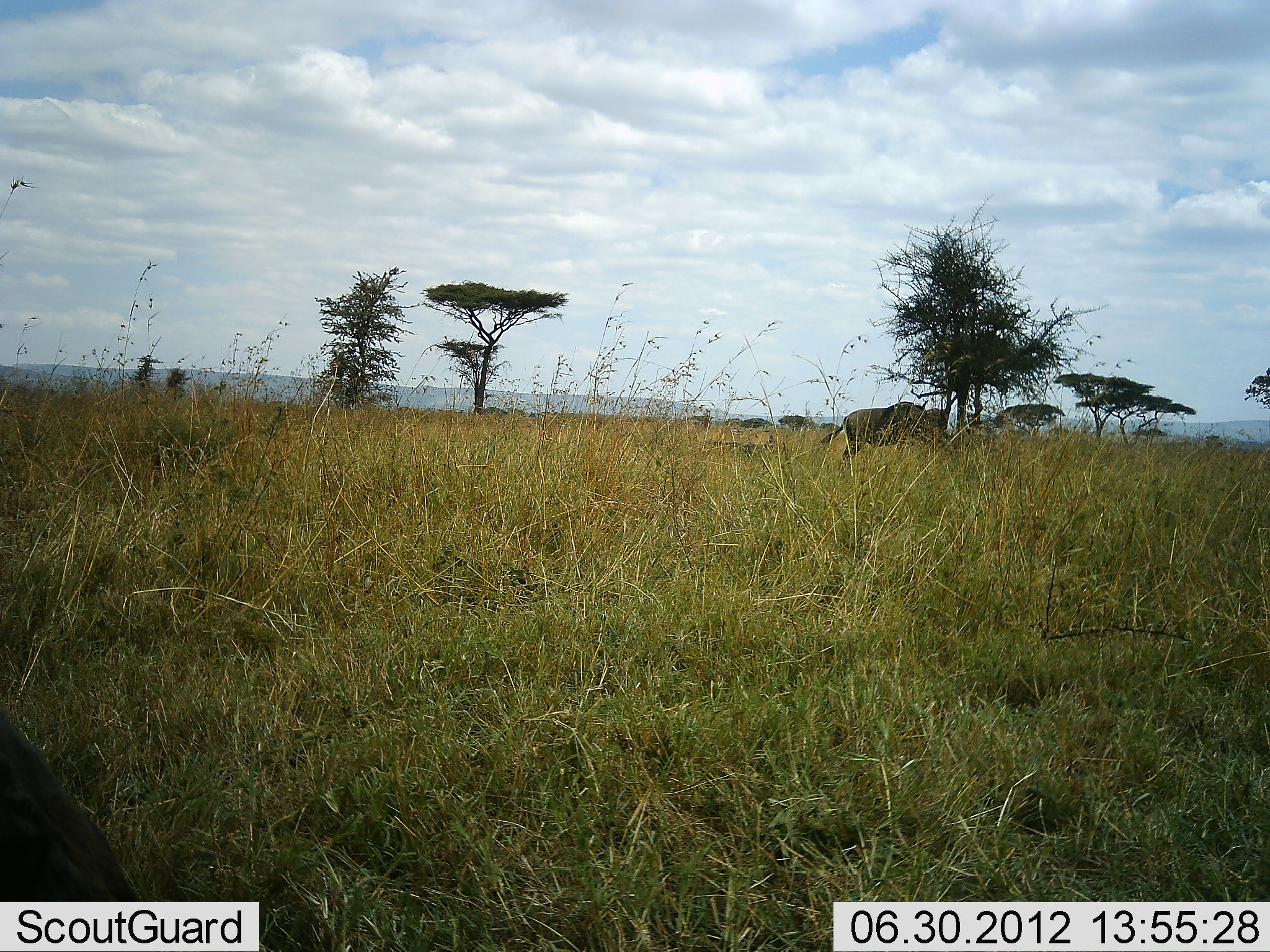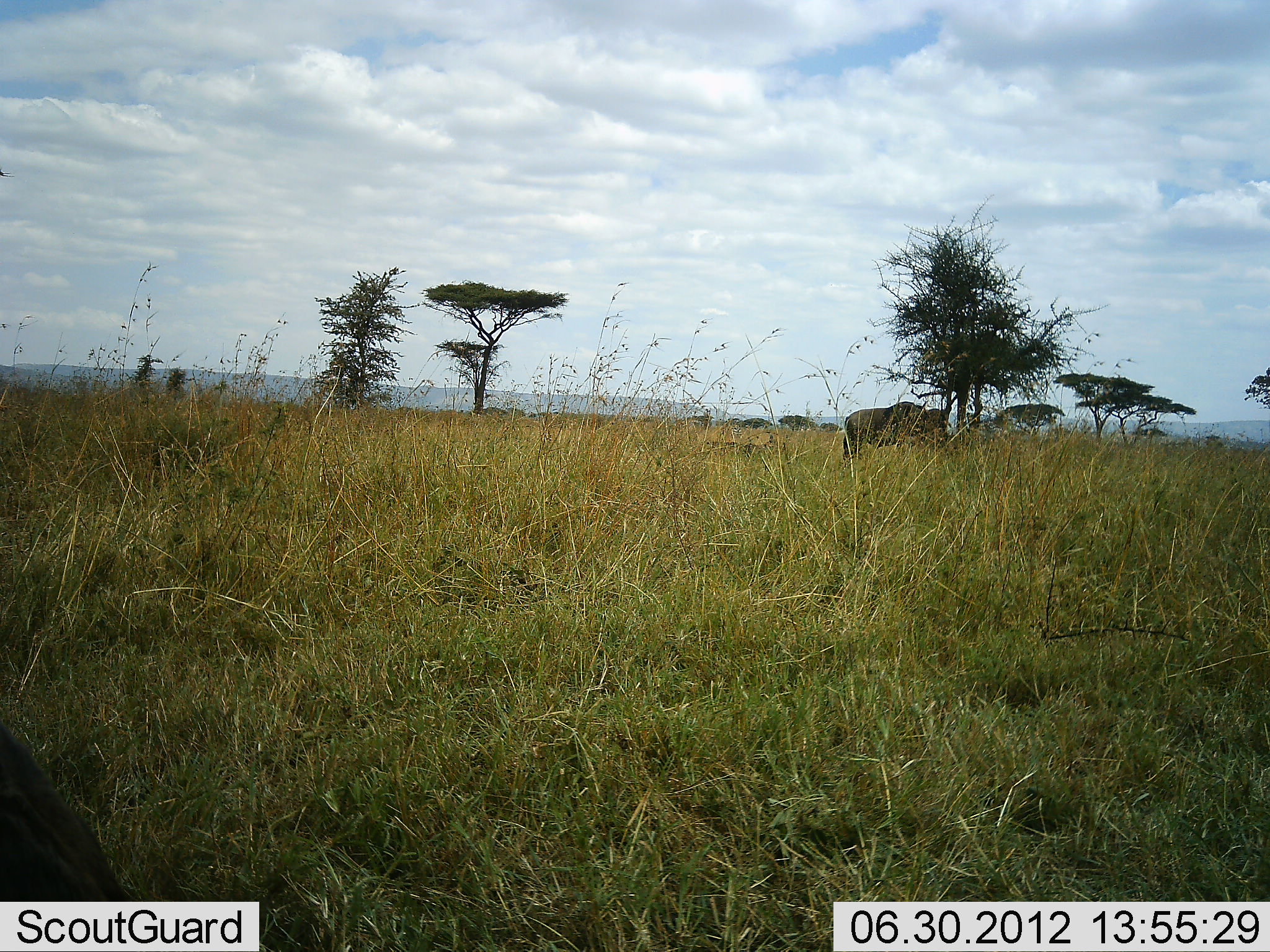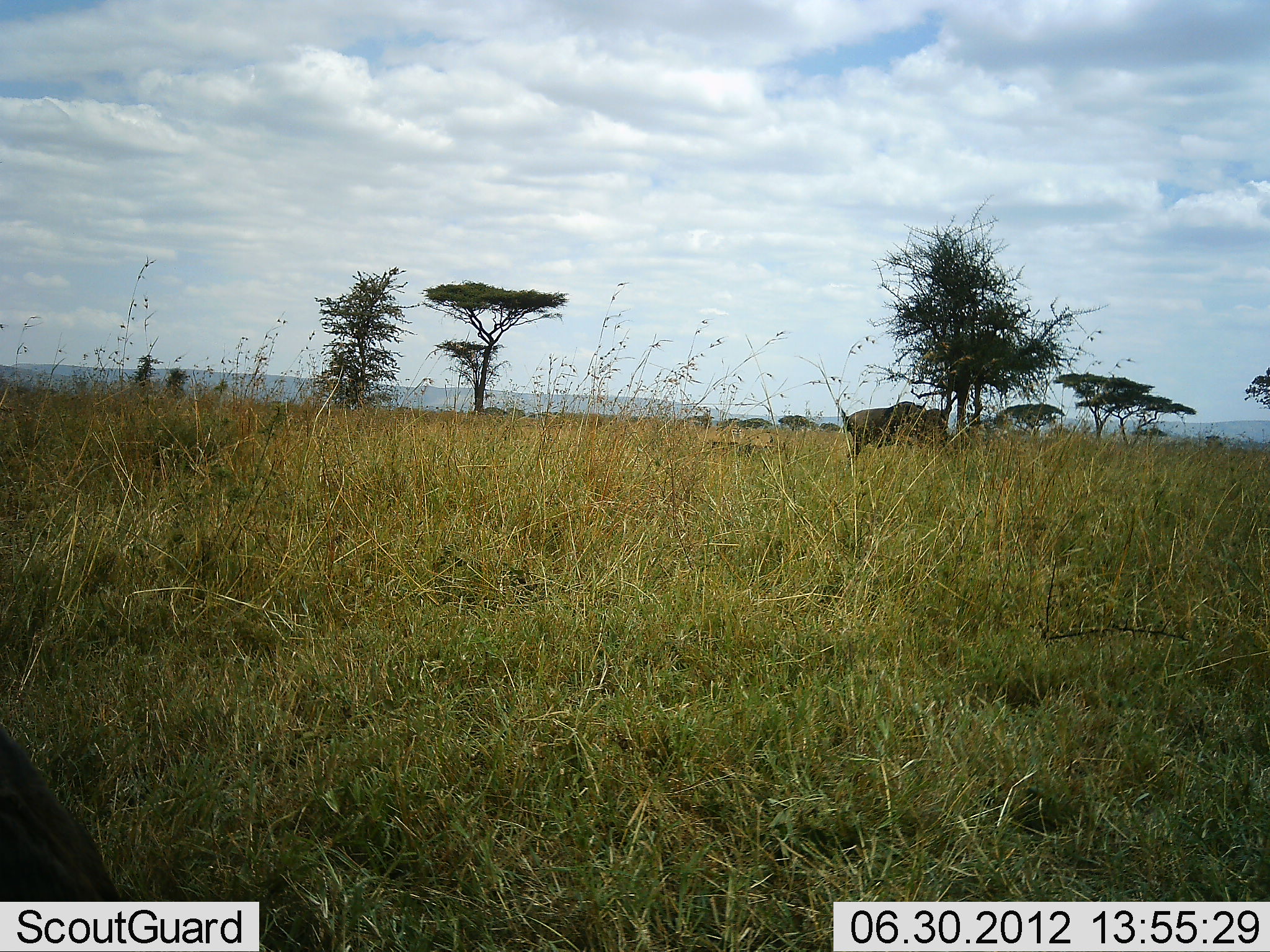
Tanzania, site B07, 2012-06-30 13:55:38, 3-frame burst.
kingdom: Animalia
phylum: Chordata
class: Mammalia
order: Artiodactyla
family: Bovidae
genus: Connochaetes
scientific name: Connochaetes taurinus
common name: blue wildebeest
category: wildebeest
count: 2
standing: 70%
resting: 60%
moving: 0%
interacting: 0%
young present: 0%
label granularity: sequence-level